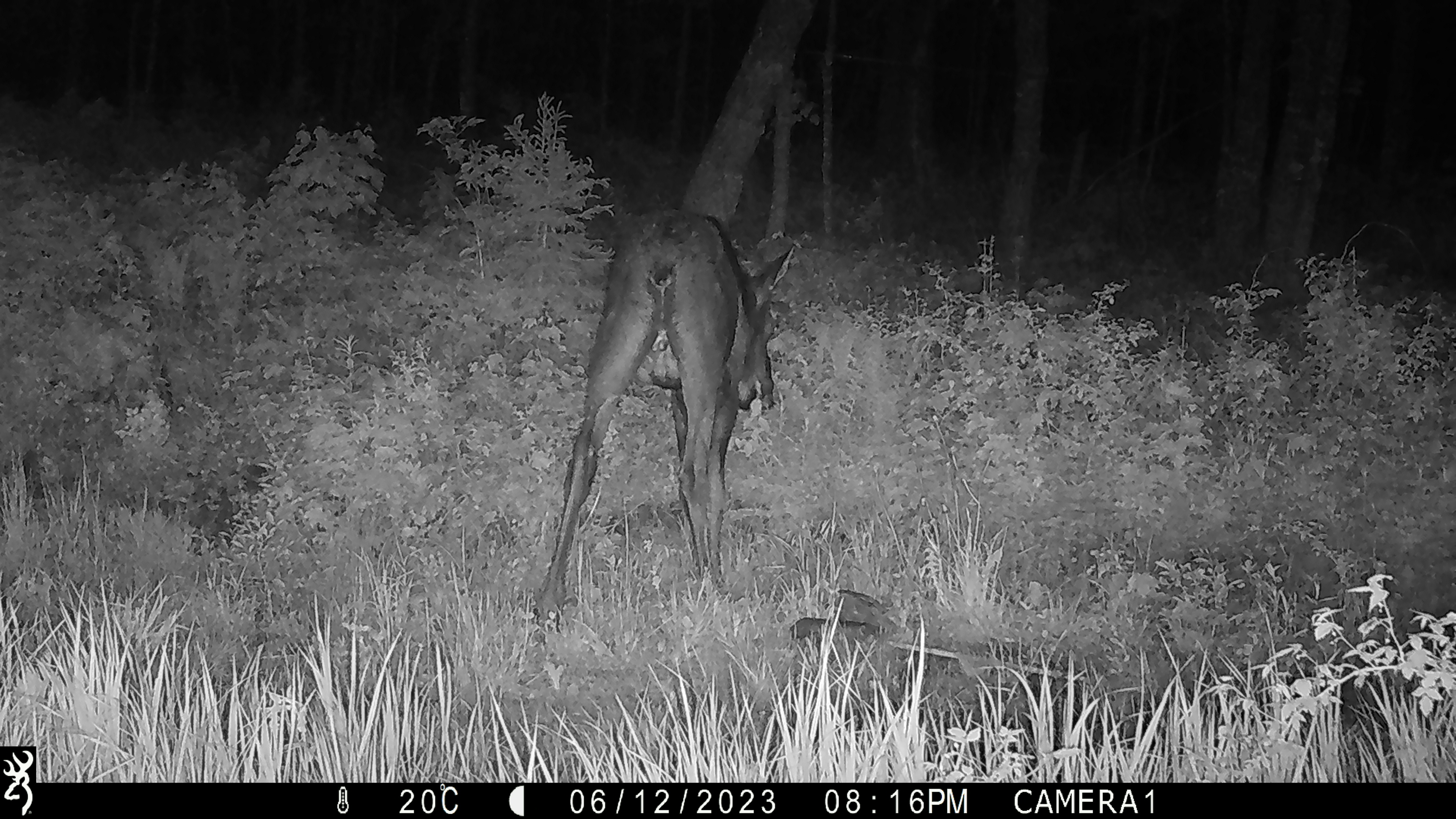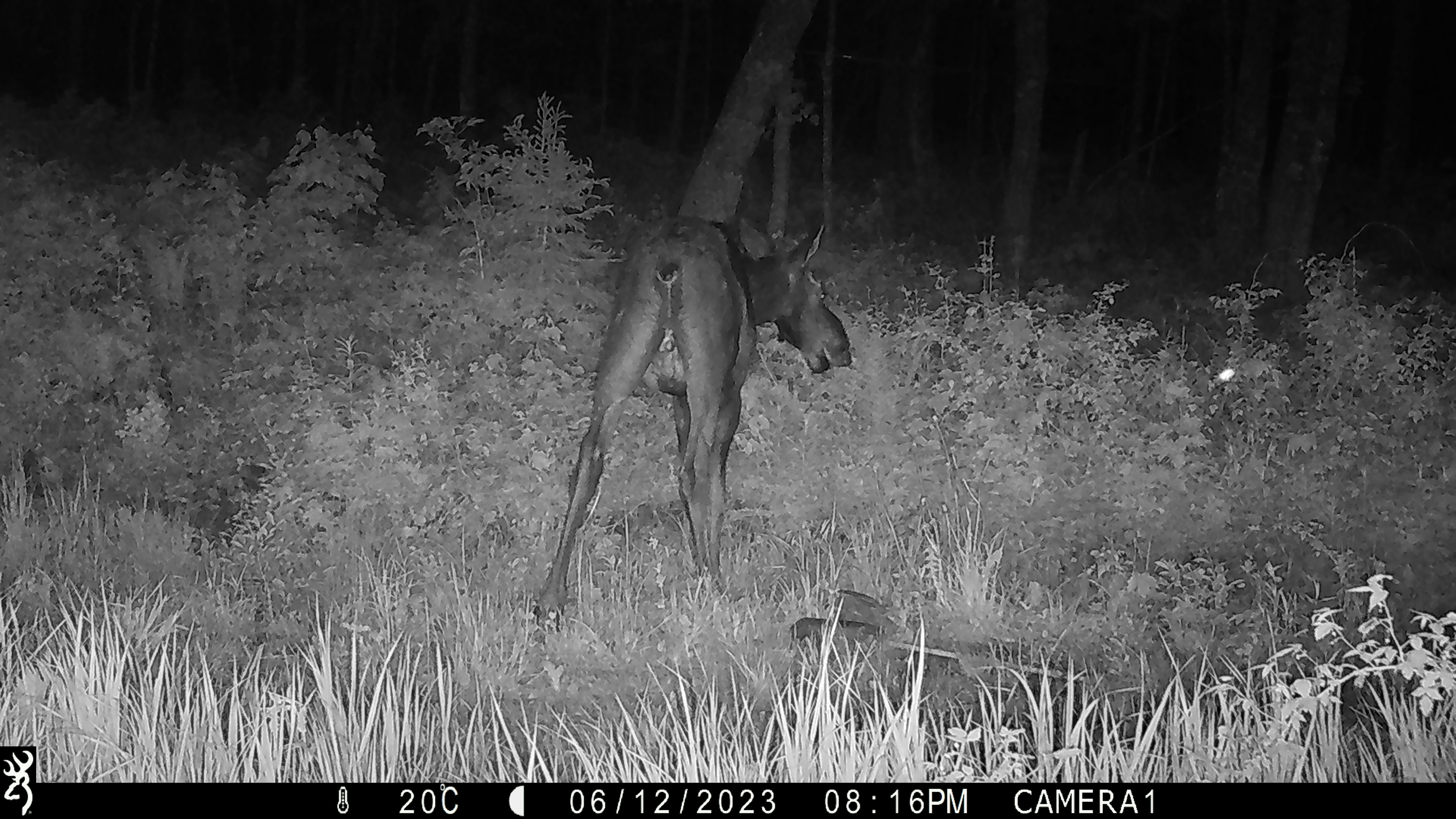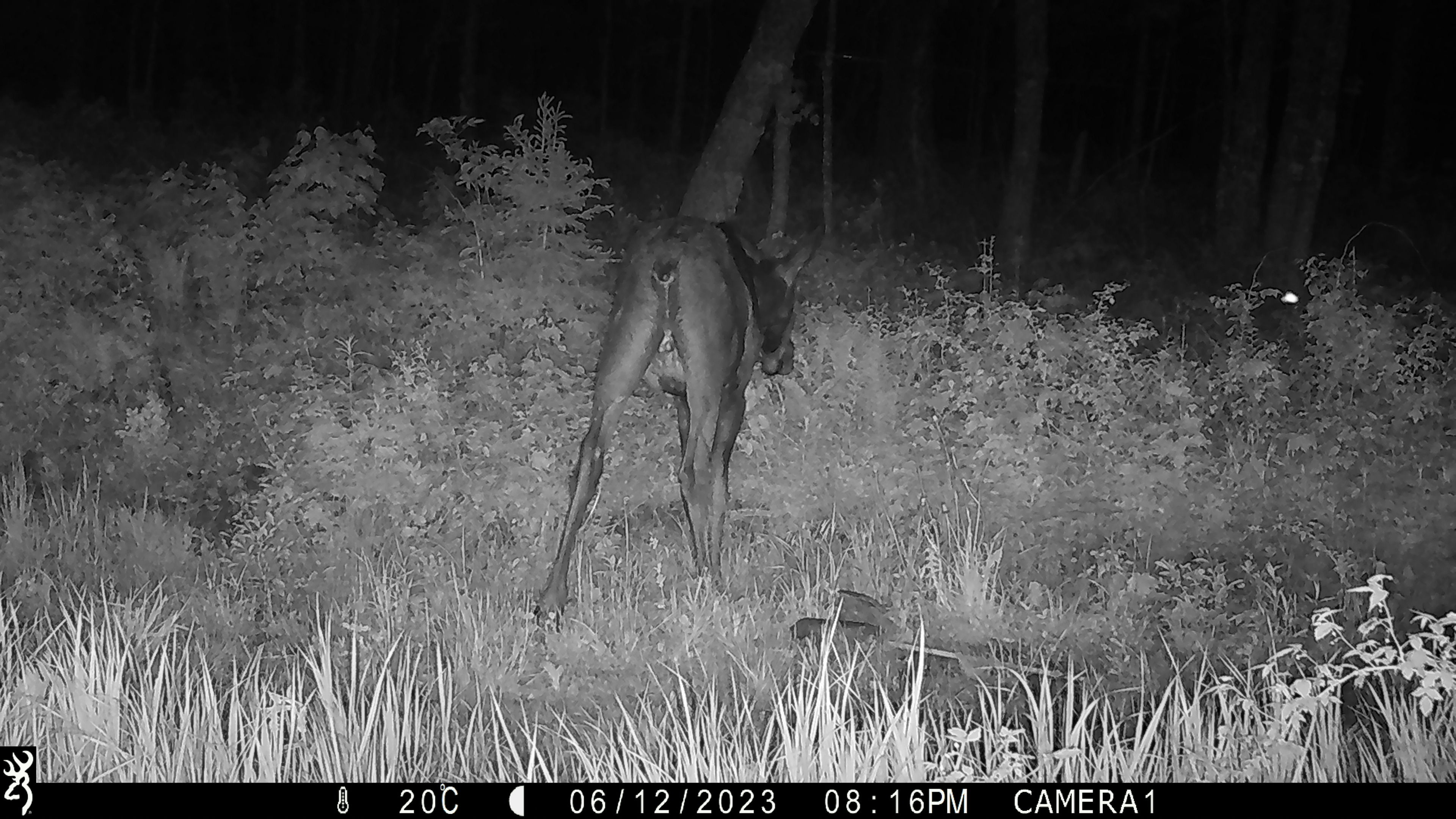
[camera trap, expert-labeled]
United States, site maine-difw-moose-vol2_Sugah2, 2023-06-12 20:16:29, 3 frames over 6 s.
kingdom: Animalia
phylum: Chordata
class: Mammalia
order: Artiodactyla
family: Cervidae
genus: Alces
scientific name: Alces alces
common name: moose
Moose (Alces alces).